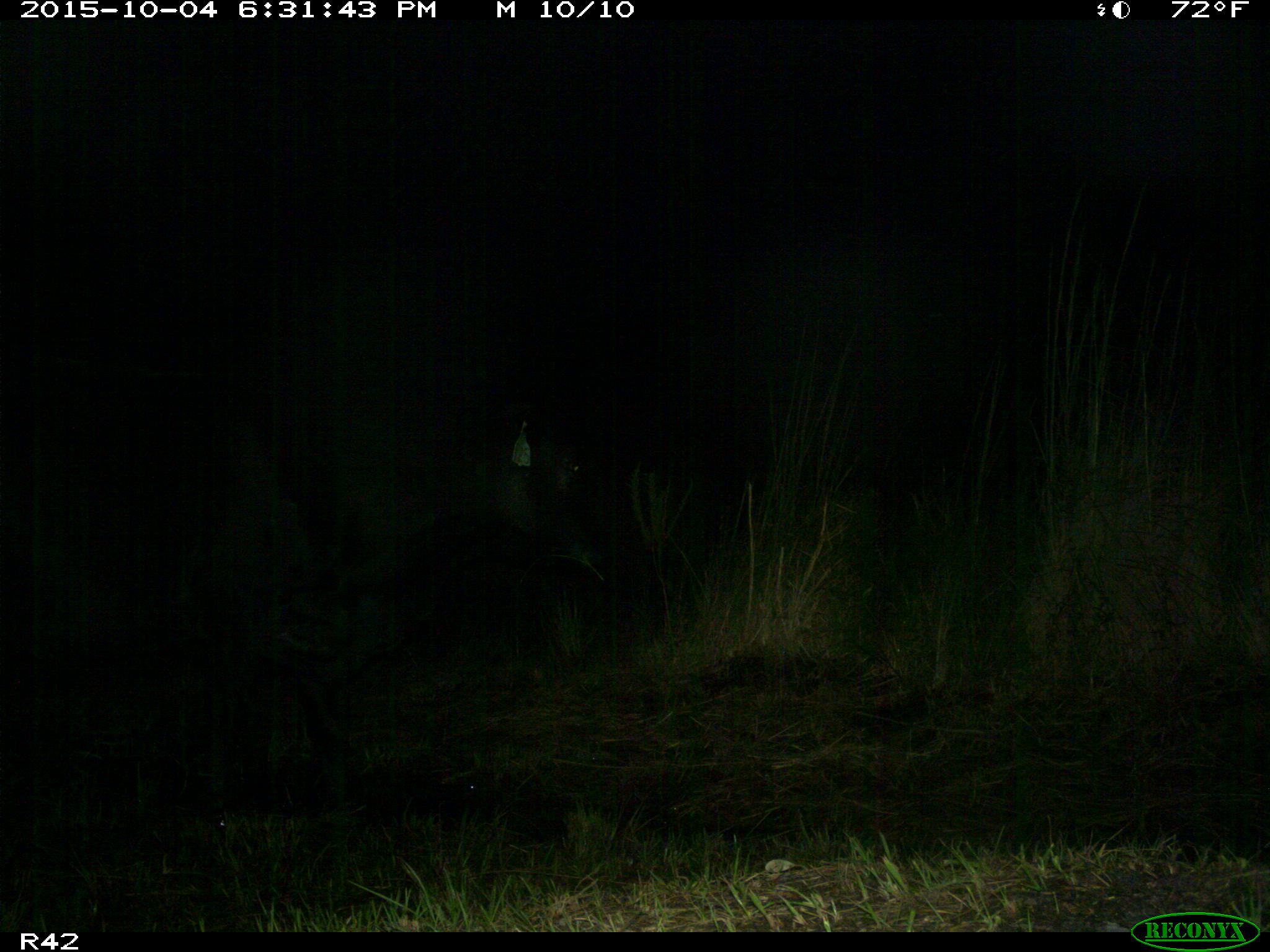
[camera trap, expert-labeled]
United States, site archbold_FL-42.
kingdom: Animalia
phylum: Chordata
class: Mammalia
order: Artiodactyla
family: Bovidae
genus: Bos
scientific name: Bos taurus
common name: domestic cow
Bos taurus (domestic cow).